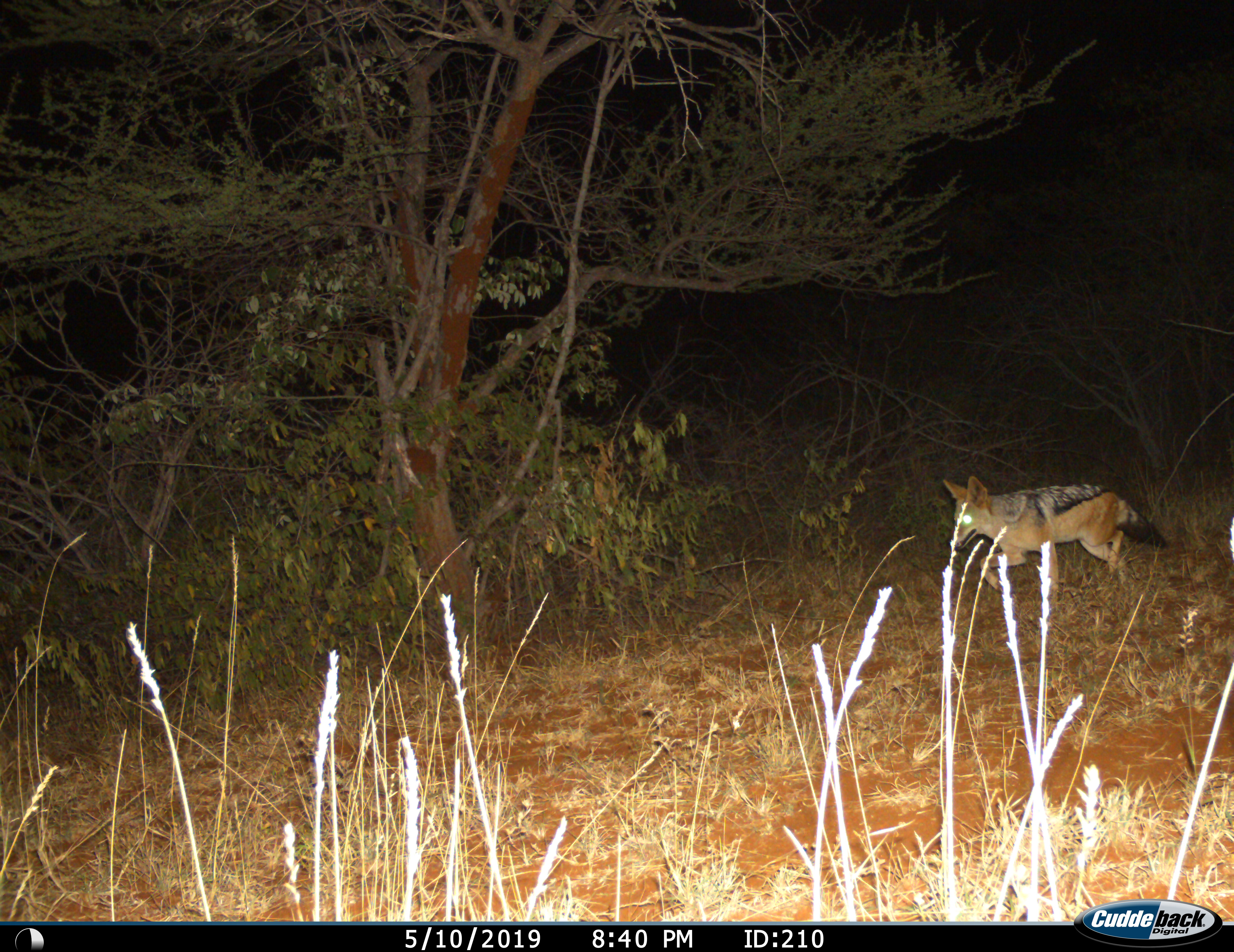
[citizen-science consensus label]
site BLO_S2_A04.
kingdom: Animalia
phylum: Chordata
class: Mammalia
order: Carnivora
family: Canidae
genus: Lupulella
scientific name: Lupulella mesomelas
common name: black-backed jackal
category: jackalblackbacked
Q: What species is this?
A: Jackalblackbacked (black-backed jackal) (Lupulella mesomelas).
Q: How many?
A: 1.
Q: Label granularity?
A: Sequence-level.